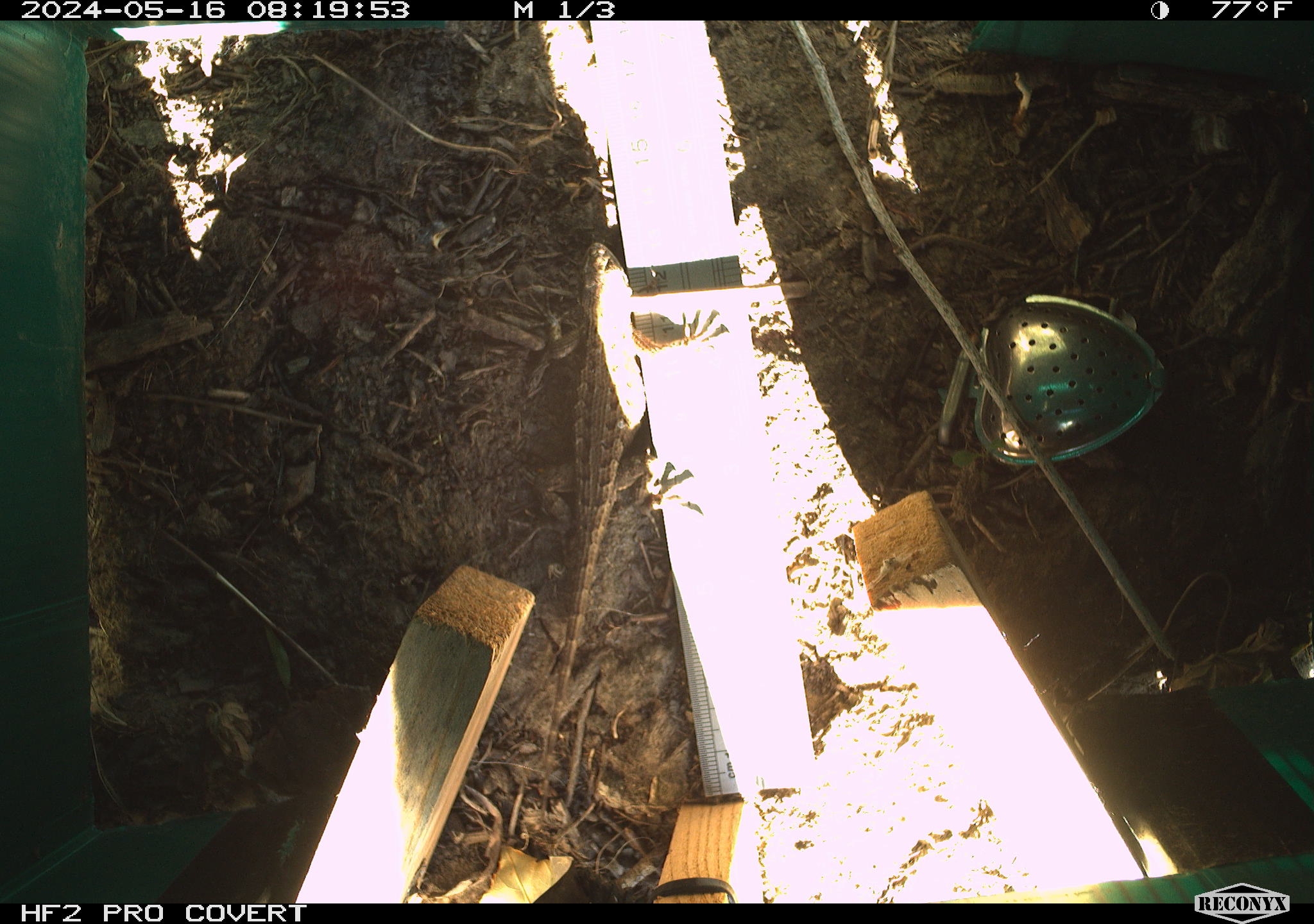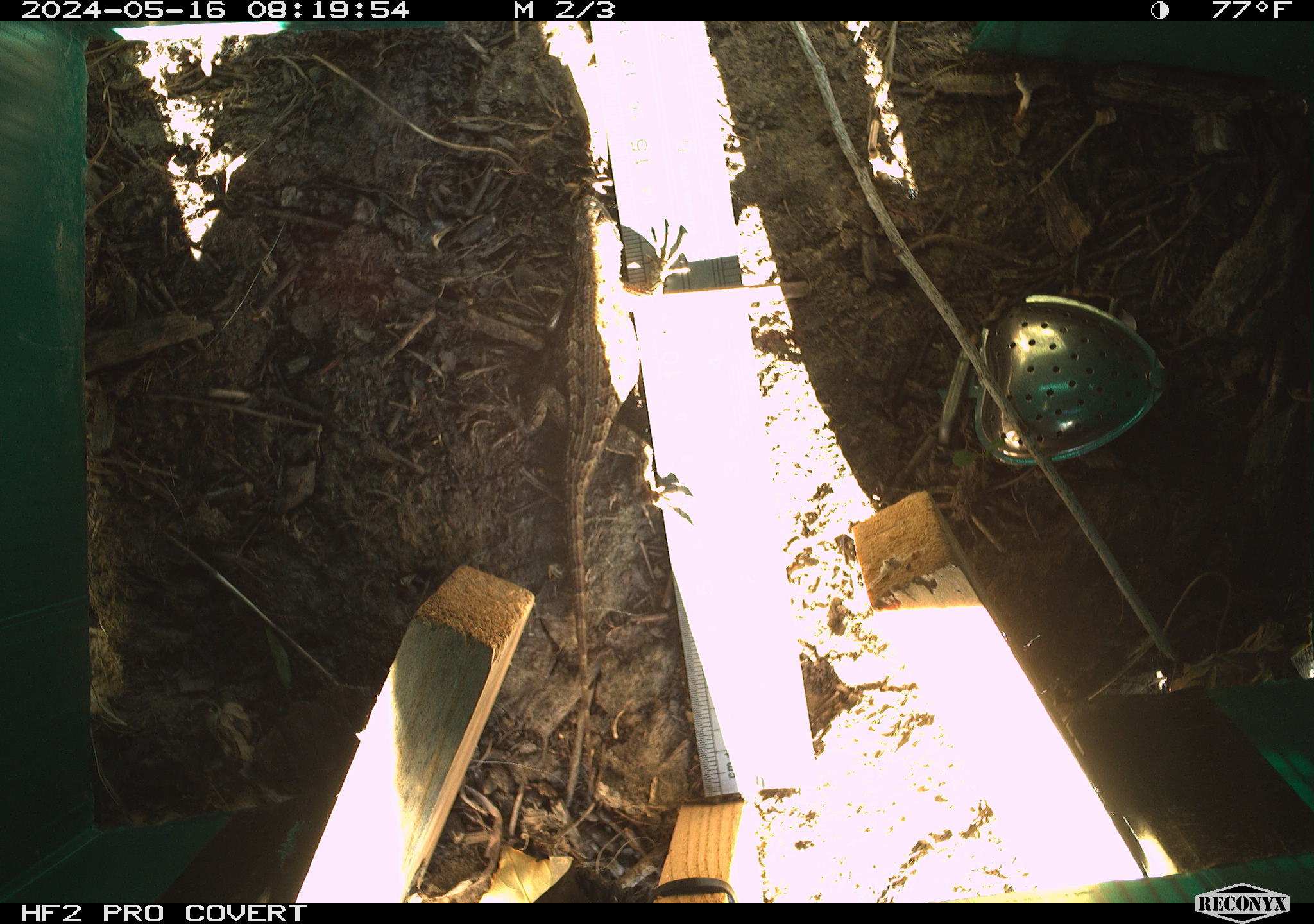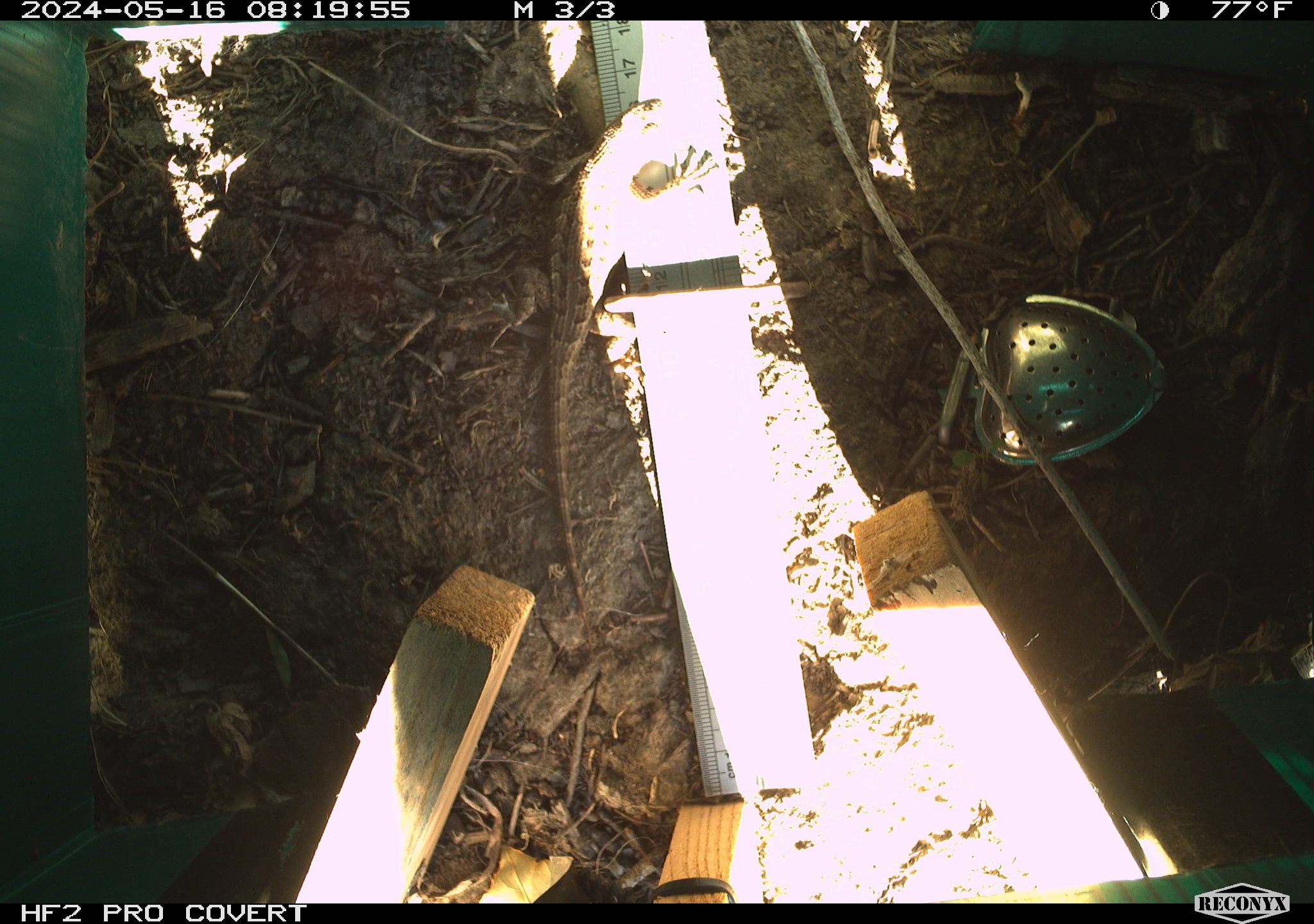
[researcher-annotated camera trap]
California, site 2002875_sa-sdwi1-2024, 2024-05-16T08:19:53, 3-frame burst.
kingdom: Animalia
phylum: Chordata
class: Reptilia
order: Squamata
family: Phrynosomatidae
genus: Sceloporus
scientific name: Sceloporus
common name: spiny lizards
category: sceloporus species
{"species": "sceloporus species (spiny lizards) (Sceloporus)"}